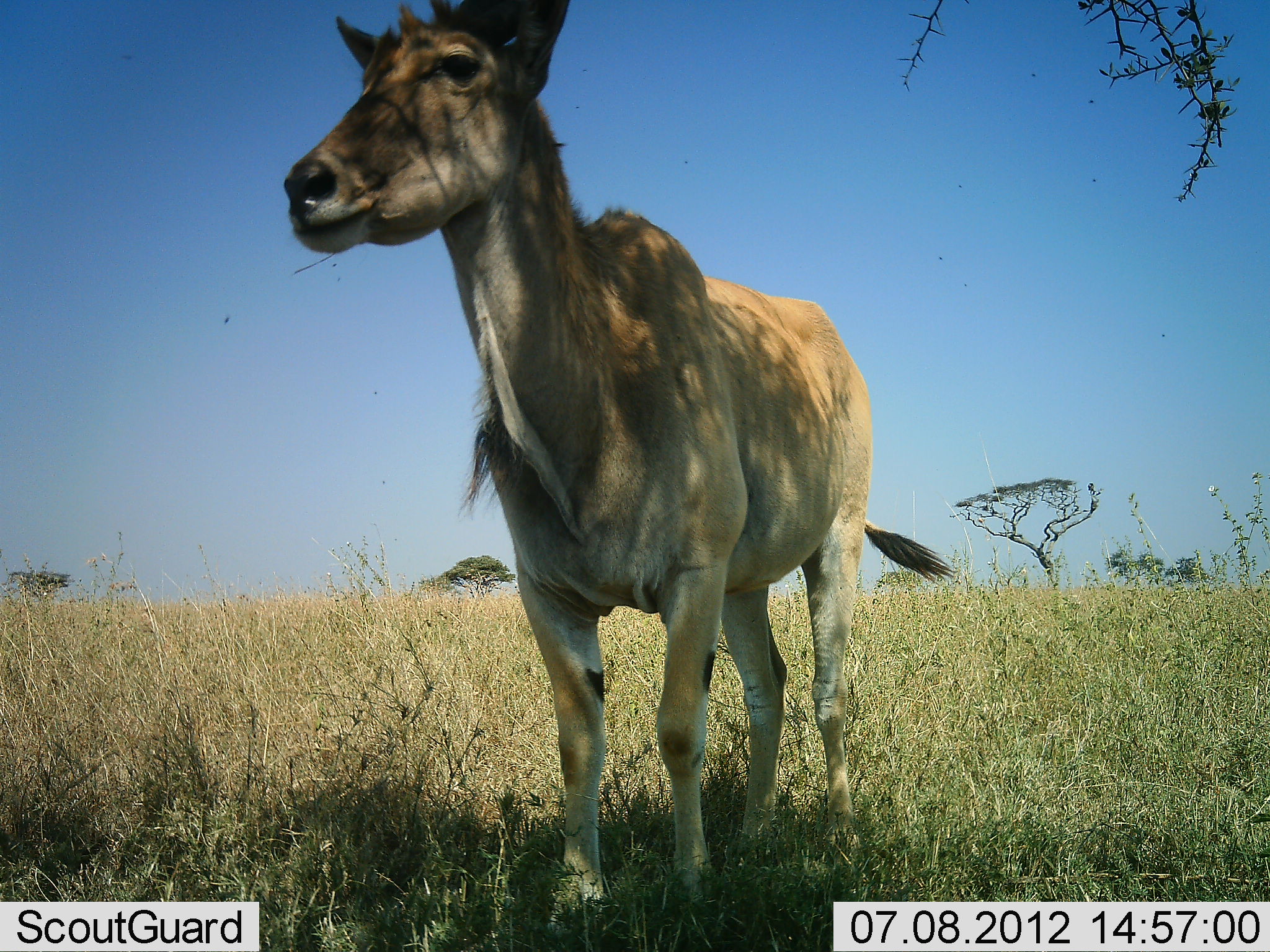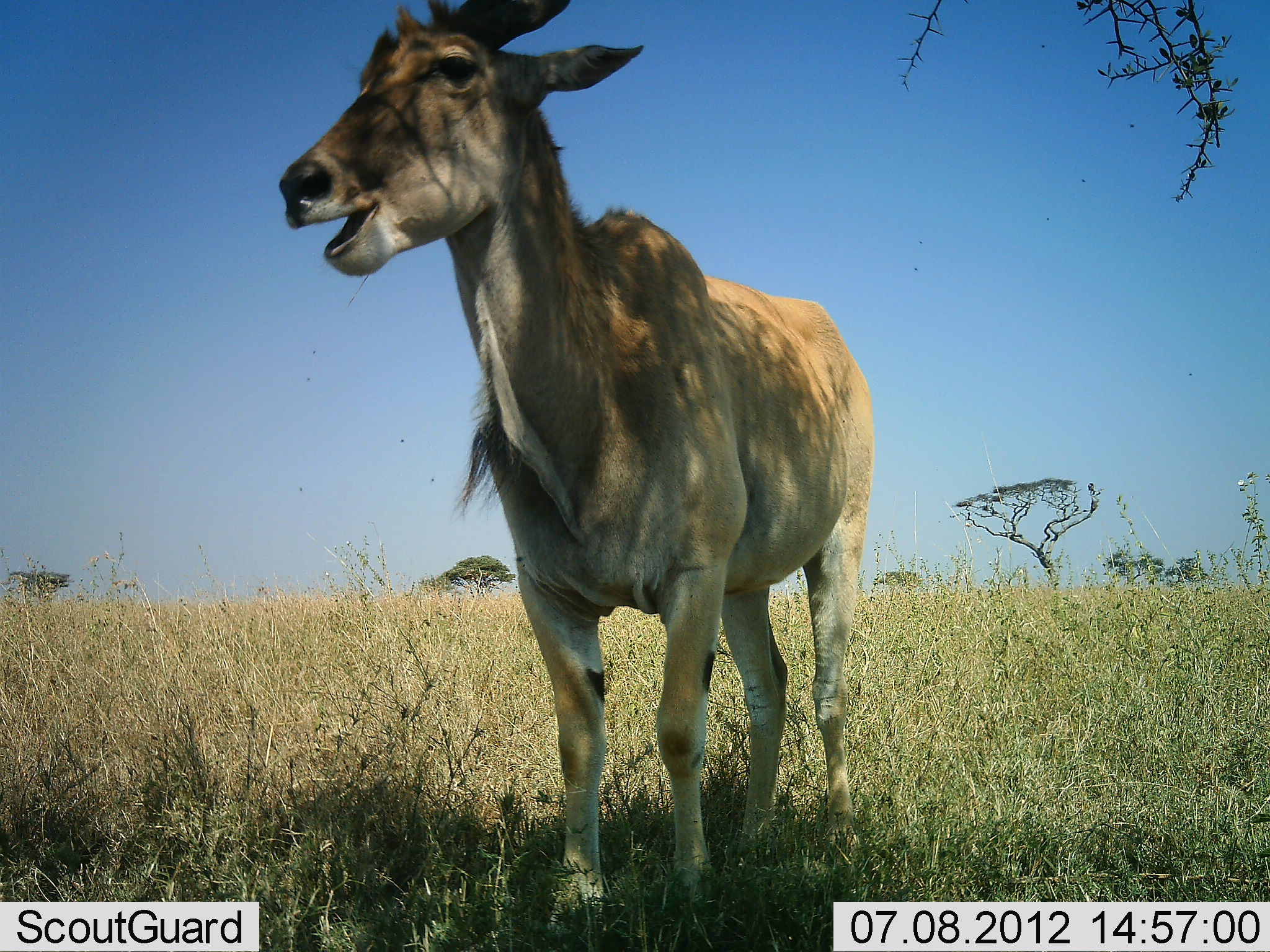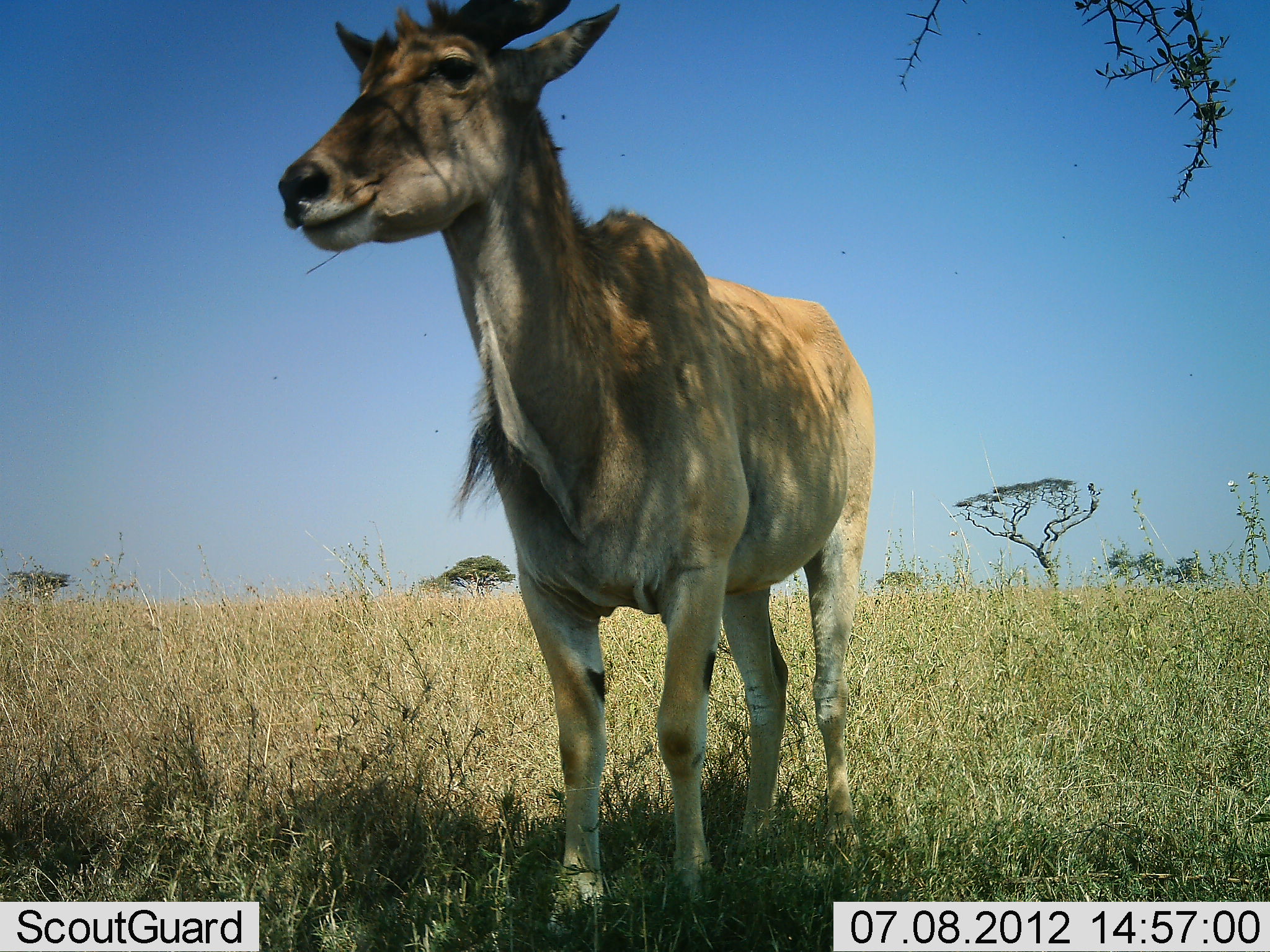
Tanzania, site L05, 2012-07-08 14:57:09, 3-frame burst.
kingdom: Animalia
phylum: Chordata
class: Mammalia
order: Artiodactyla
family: Bovidae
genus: Tragelaphus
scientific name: Tragelaphus oryx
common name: eland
Eland (Tragelaphus oryx), count 1. Behavior (volunteer vote fractions): standing 70%, resting 0%, moving 0%, interacting 0%. Young present (vote fraction): 0%. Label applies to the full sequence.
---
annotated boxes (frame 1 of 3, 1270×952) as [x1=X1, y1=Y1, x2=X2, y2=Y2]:
animal: [x1=280, y1=0, x2=956, y2=940]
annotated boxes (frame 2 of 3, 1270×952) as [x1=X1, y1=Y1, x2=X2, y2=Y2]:
animal: [x1=269, y1=0, x2=879, y2=926]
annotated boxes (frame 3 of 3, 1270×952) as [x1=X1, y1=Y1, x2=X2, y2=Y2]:
animal: [x1=275, y1=0, x2=876, y2=932]